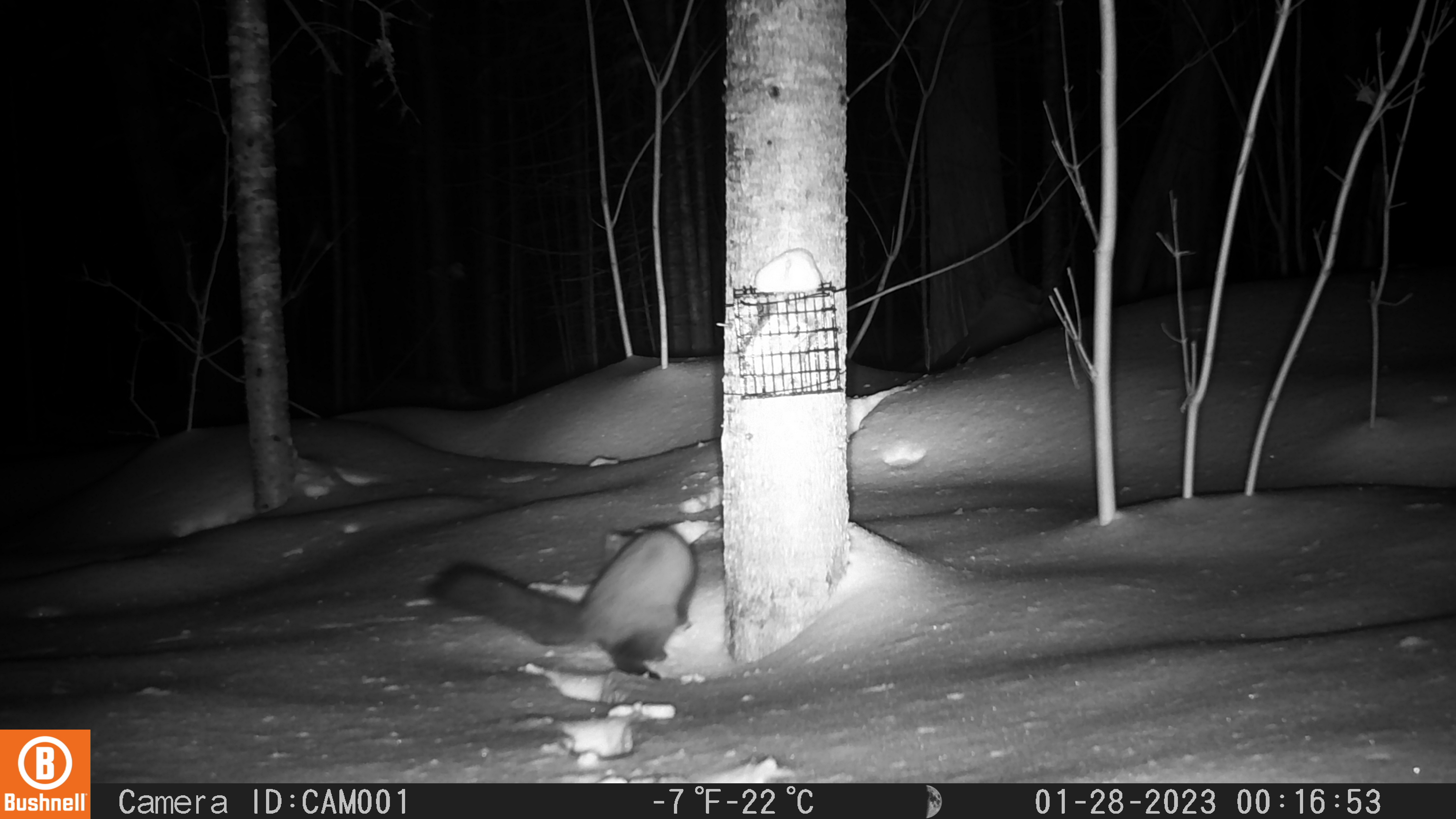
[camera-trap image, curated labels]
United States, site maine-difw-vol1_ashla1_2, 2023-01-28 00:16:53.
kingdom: Animalia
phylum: Chordata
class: Mammalia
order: Carnivora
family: Mustelidae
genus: Martes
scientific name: Martes americana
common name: american marten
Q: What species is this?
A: American marten (Martes americana).